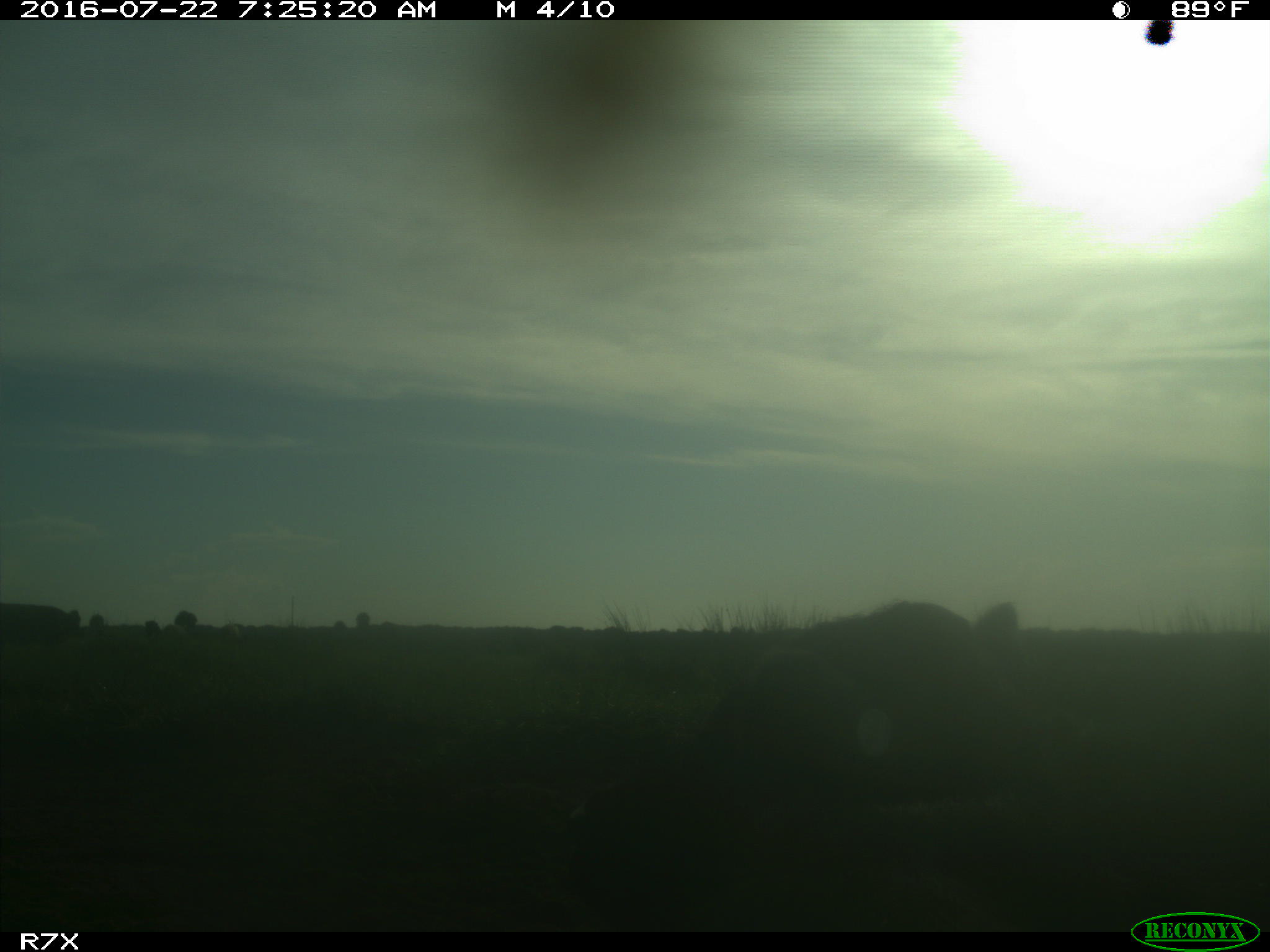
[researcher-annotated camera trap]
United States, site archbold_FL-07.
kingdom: Animalia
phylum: Chordata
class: Mammalia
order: Artiodactyla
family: Bovidae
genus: Bos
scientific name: Bos taurus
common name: domestic cow